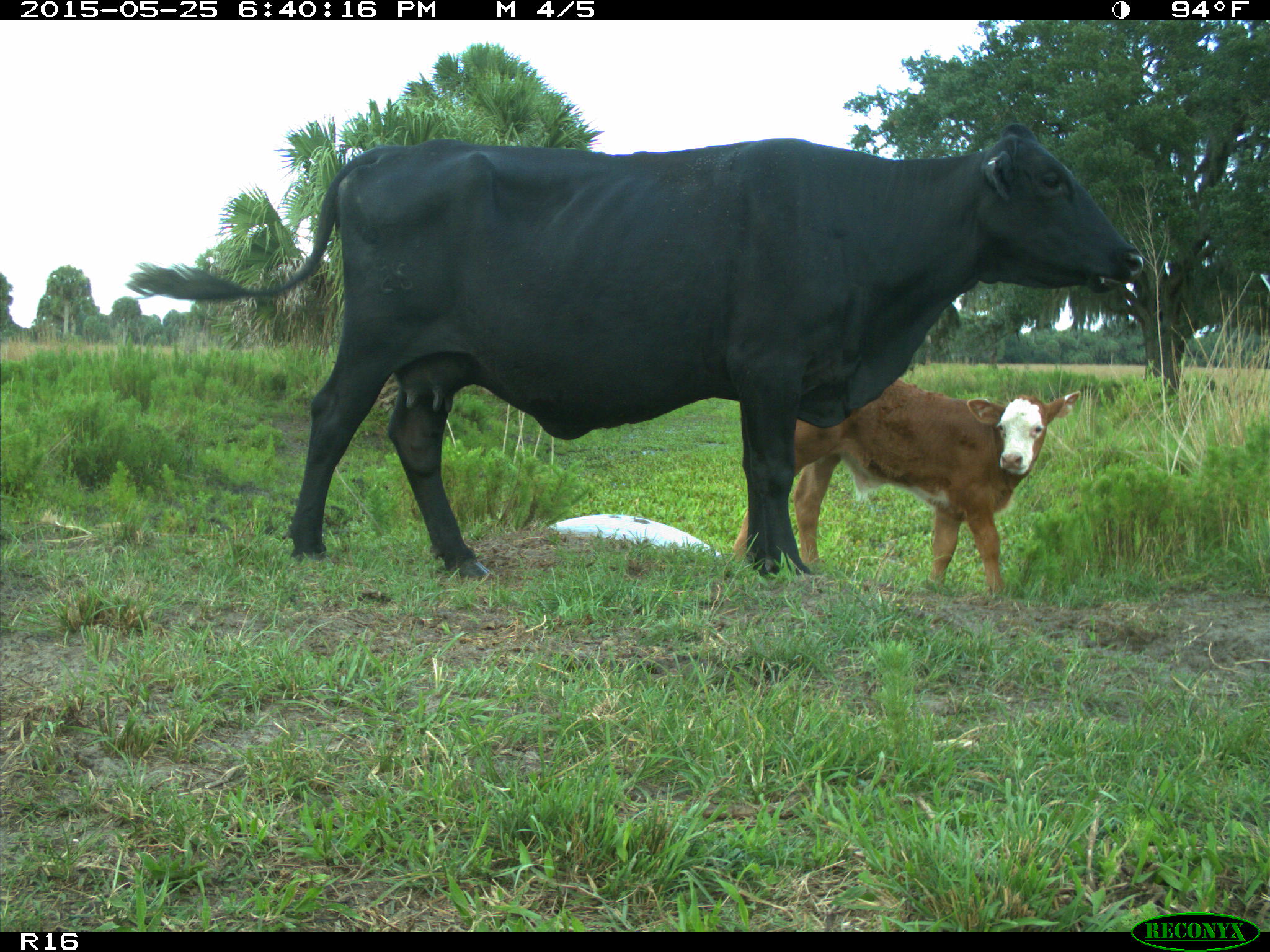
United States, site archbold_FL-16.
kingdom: Animalia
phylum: Chordata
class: Mammalia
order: Artiodactyla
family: Bovidae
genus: Bos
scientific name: Bos taurus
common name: domestic cow